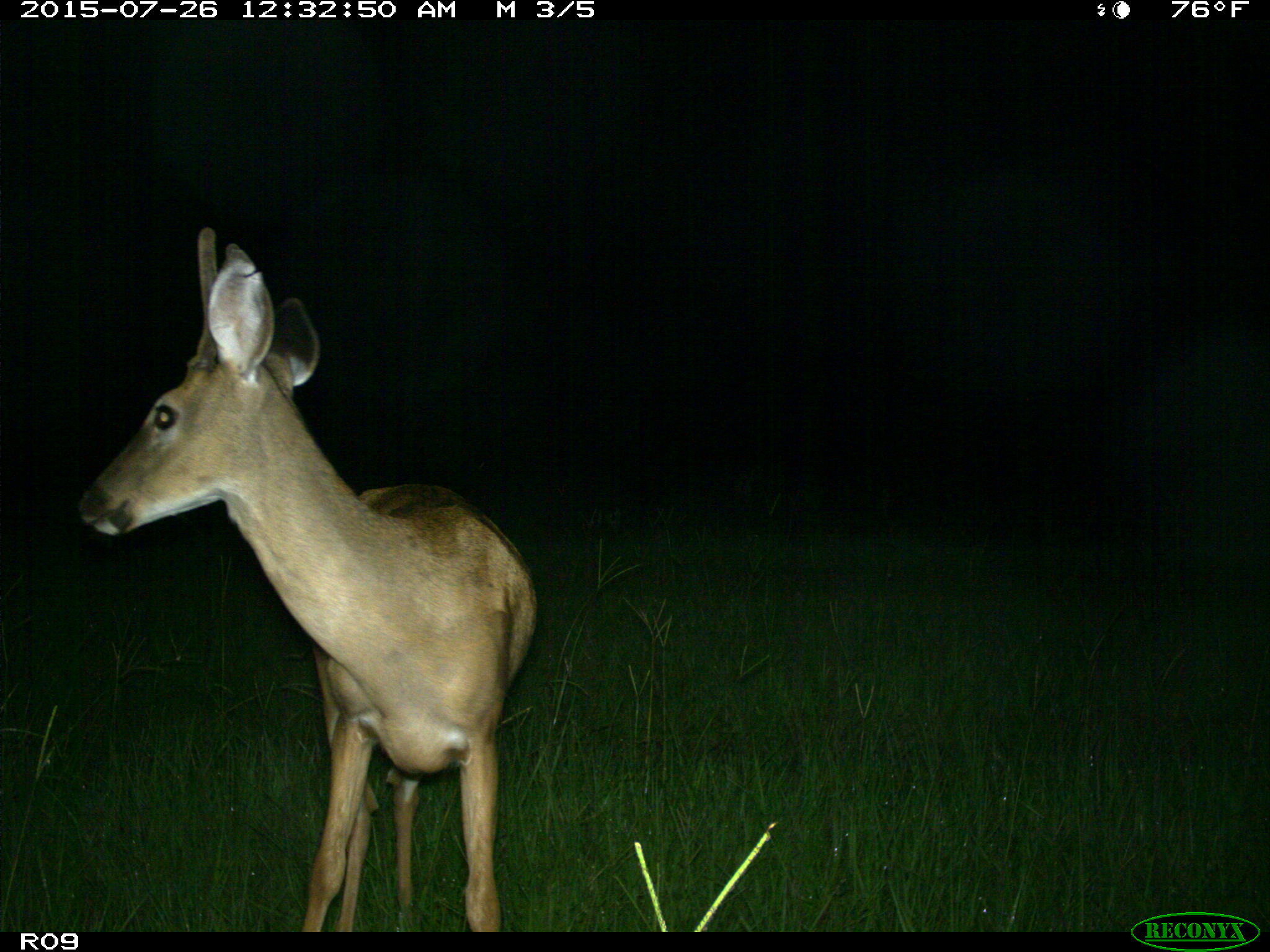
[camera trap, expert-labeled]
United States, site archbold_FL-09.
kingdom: Animalia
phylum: Chordata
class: Mammalia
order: Artiodactyla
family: Cervidae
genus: Odocoileus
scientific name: Odocoileus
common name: deer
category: unidentified deer